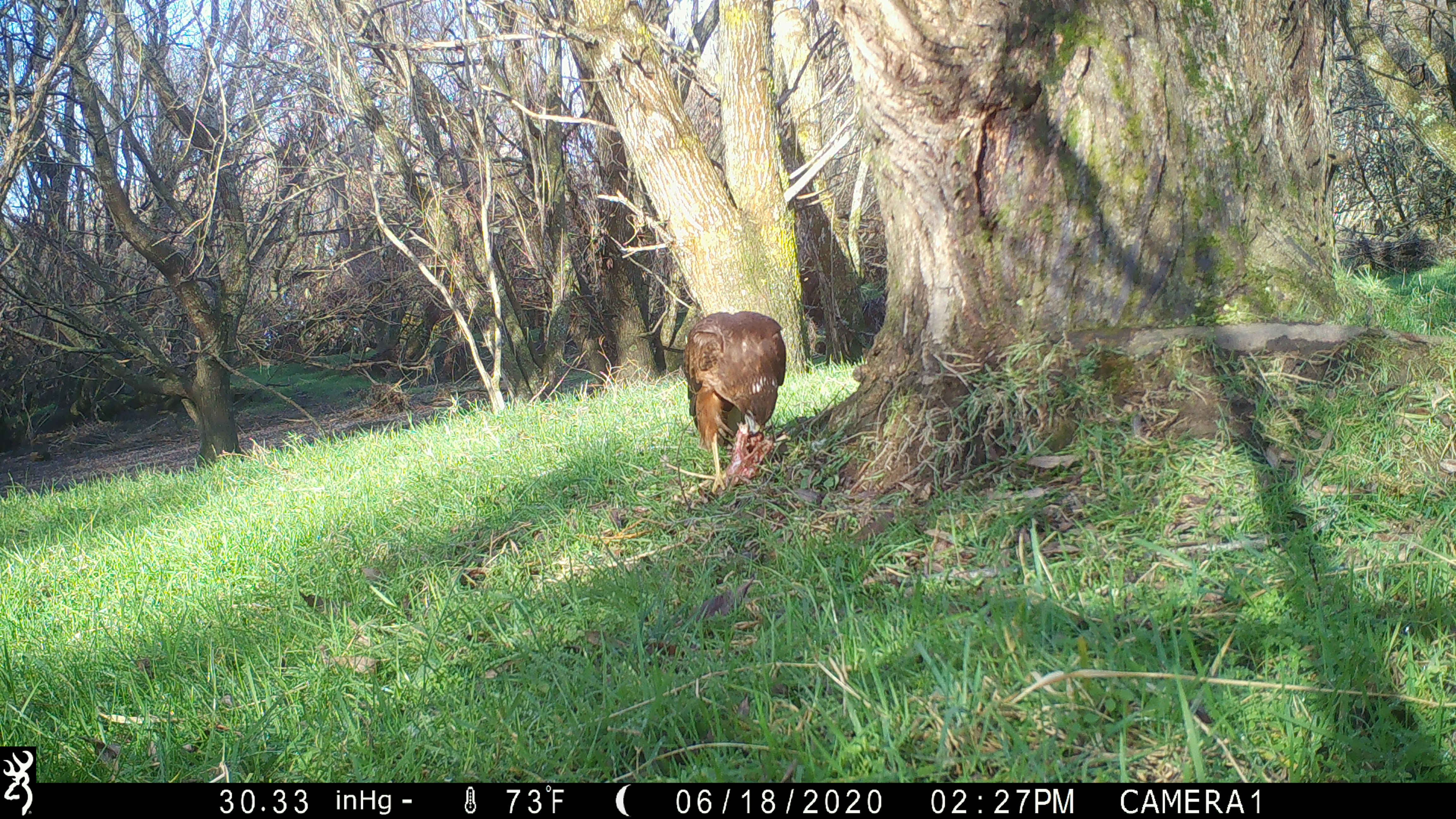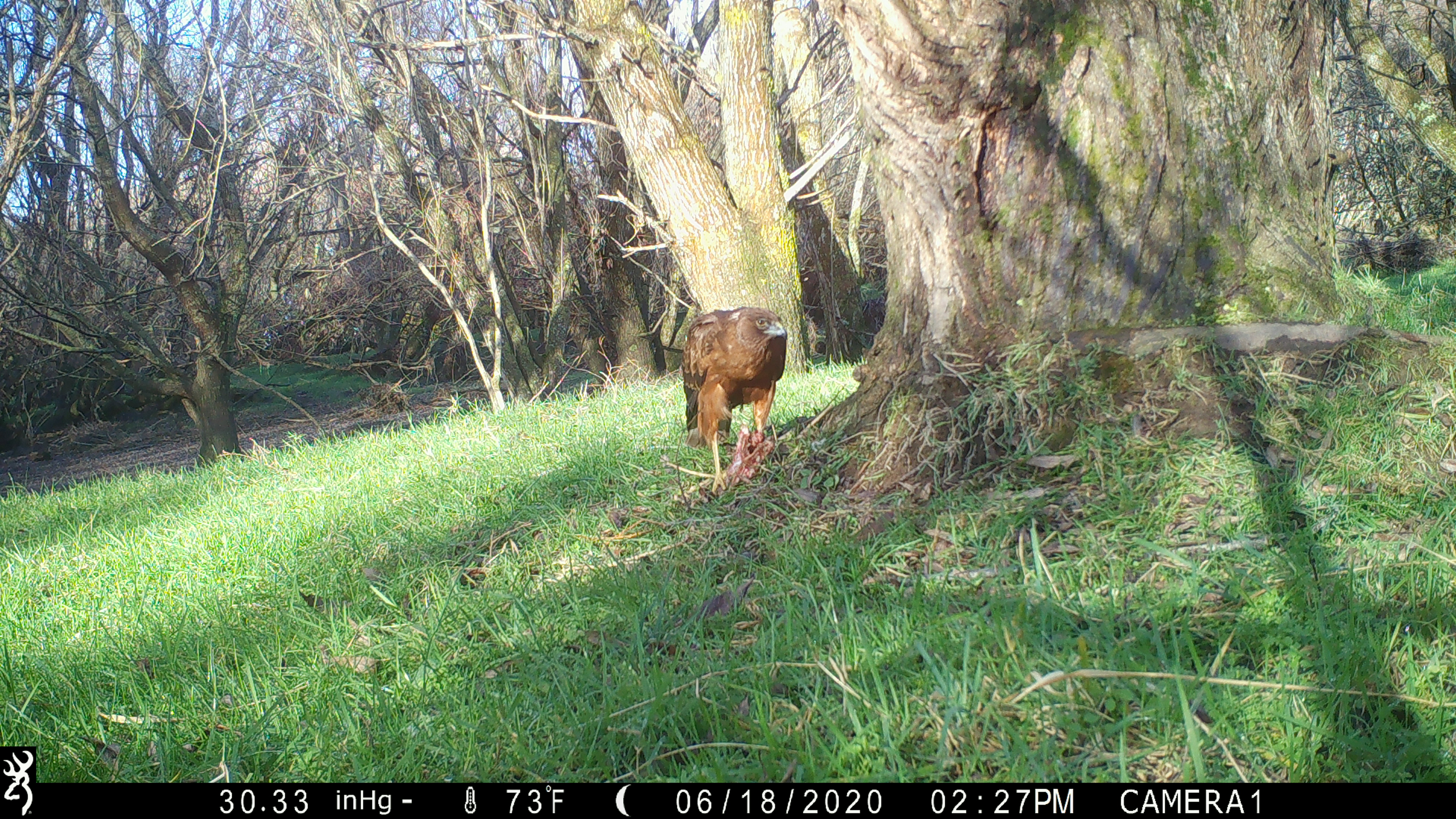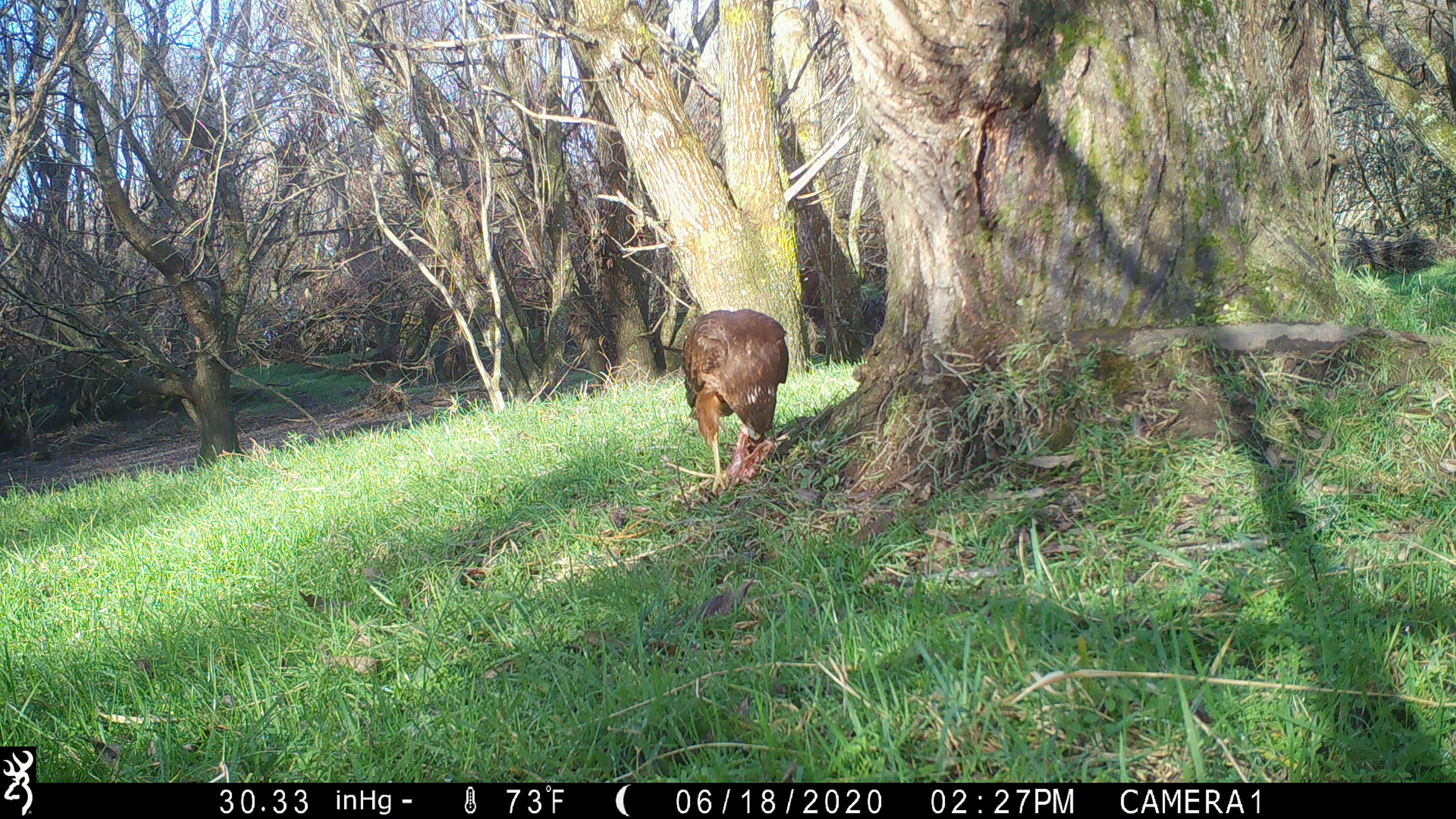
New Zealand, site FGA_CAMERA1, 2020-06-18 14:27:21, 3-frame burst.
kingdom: Animalia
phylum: Chordata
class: Aves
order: Accipitriformes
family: Accipitridae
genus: Circus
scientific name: Circus approximans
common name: swamp harrier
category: harrier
Harrier (swamp harrier) (Circus approximans).